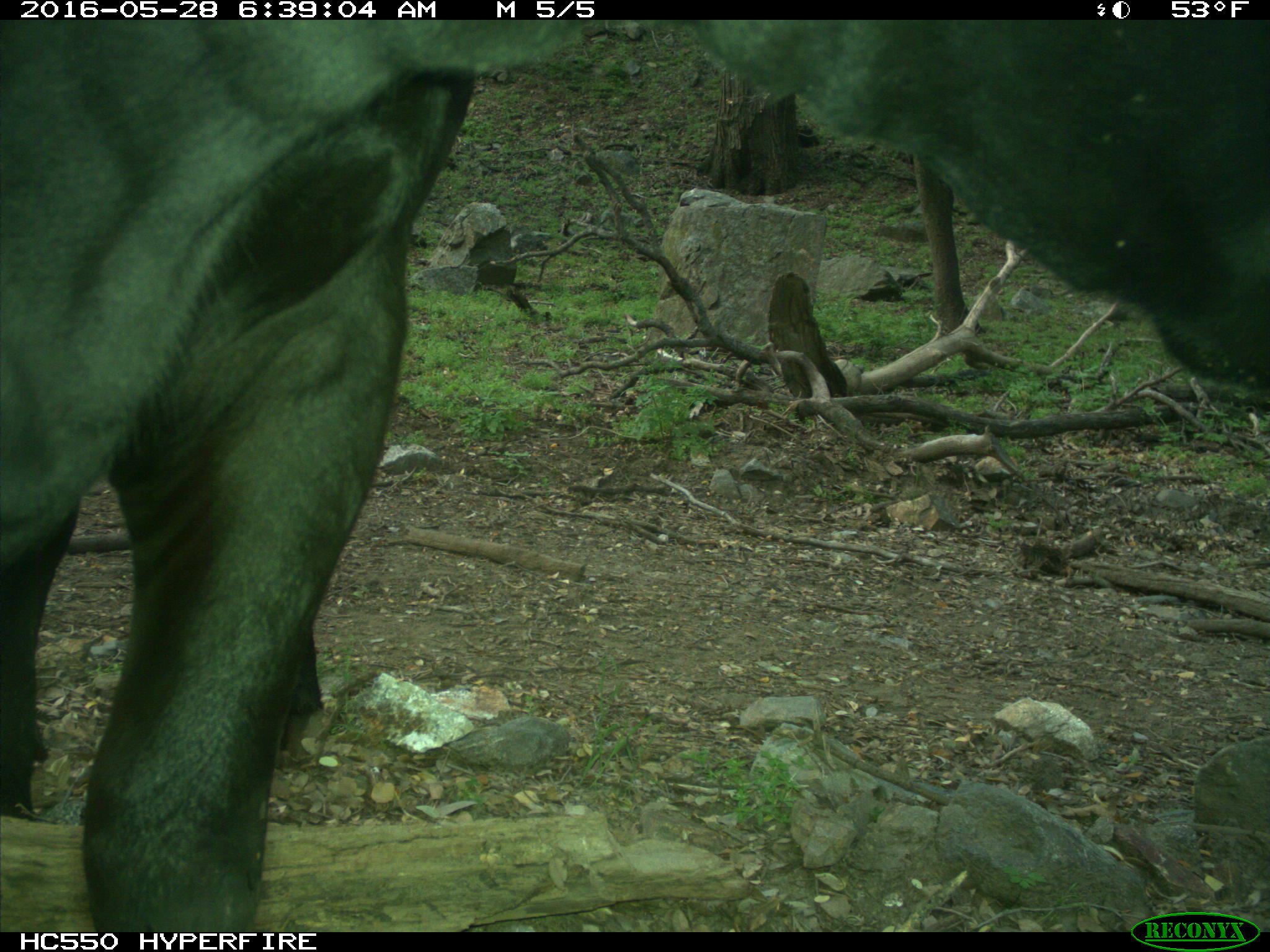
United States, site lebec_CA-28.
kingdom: Animalia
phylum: Chordata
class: Mammalia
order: Artiodactyla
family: Bovidae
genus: Bos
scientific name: Bos taurus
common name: domestic cow